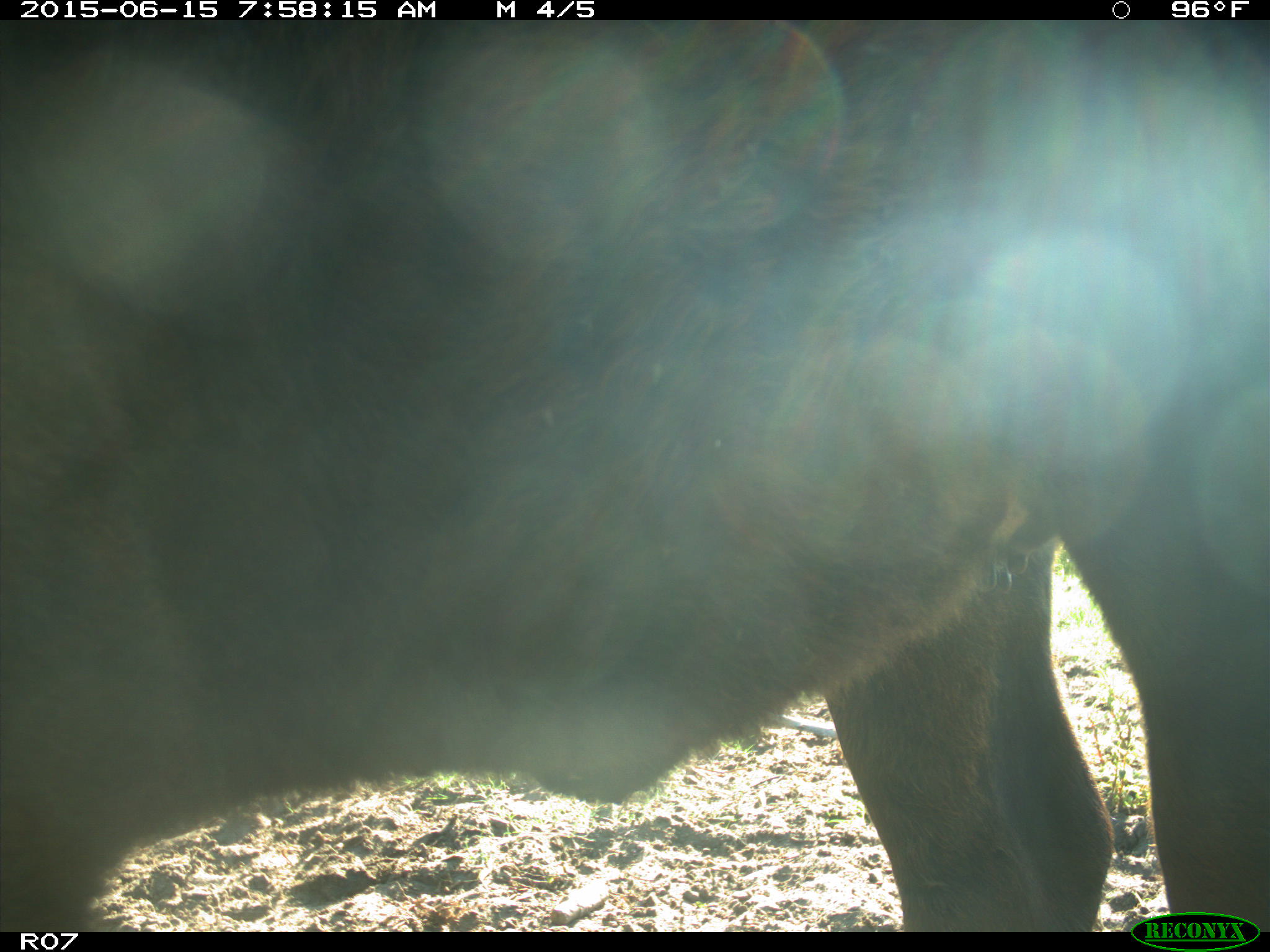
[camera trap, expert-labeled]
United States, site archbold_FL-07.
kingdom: Animalia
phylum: Chordata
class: Mammalia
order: Artiodactyla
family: Bovidae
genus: Bos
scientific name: Bos taurus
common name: domestic cow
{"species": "Bos taurus (domestic cow)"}